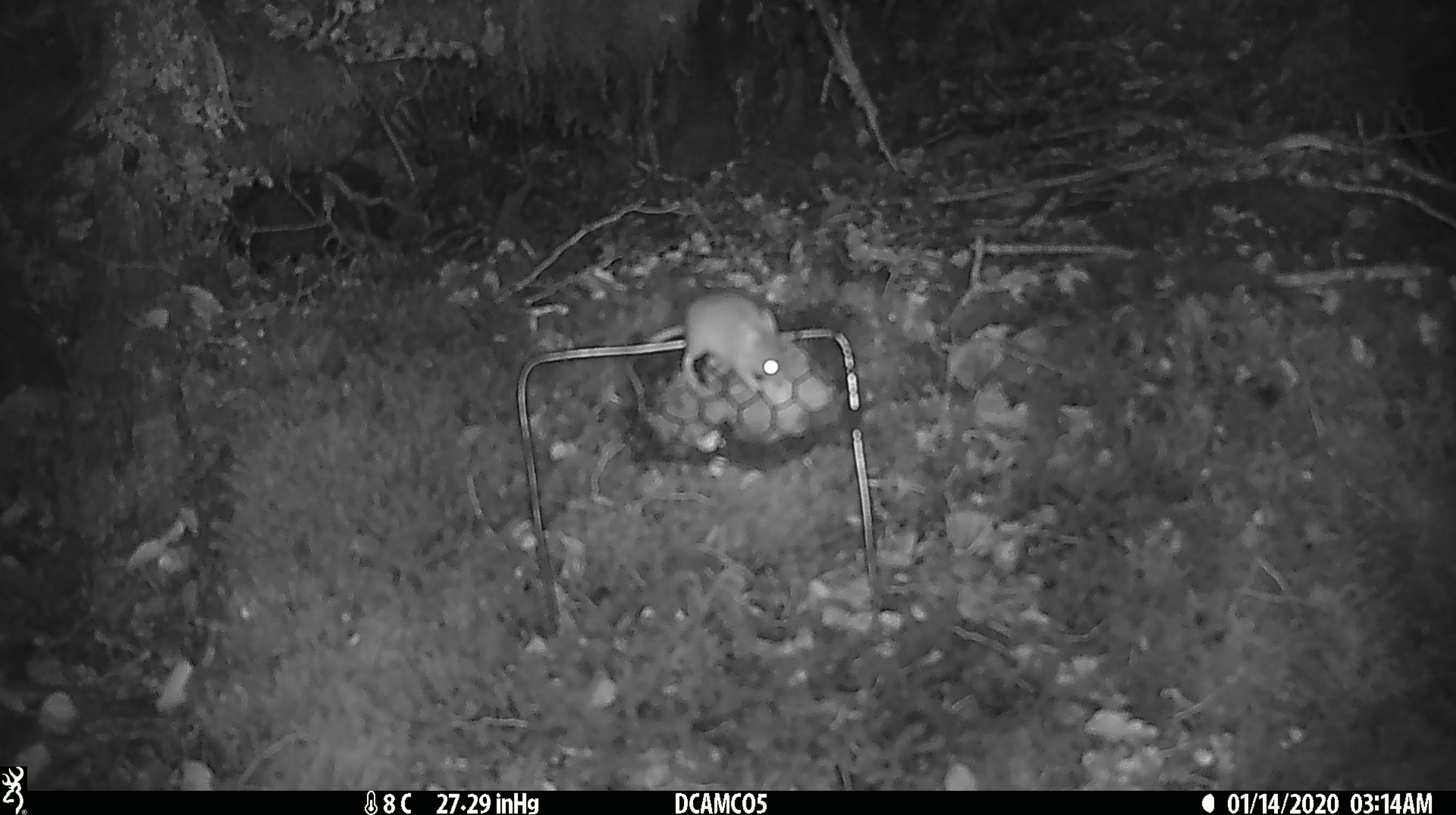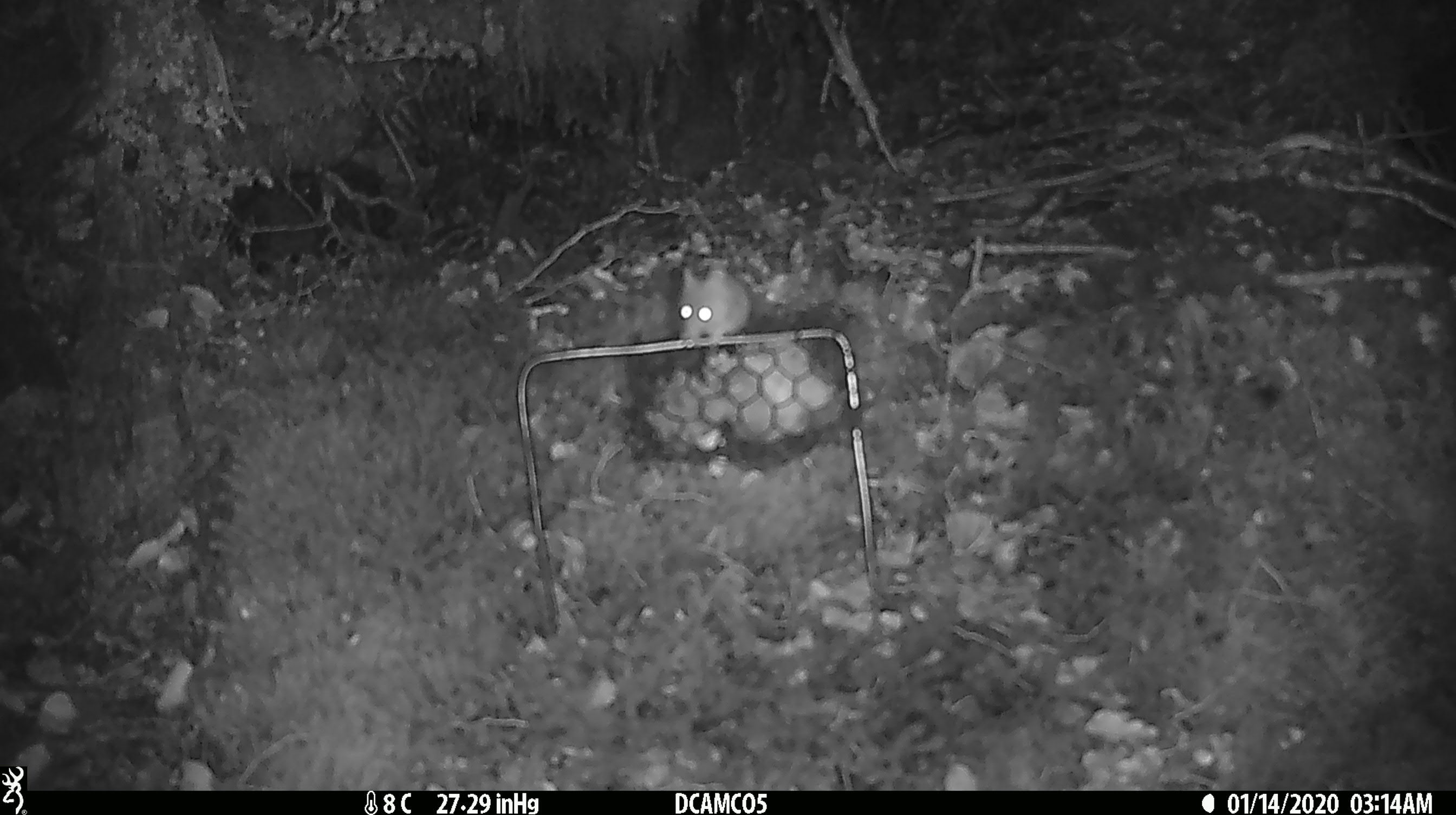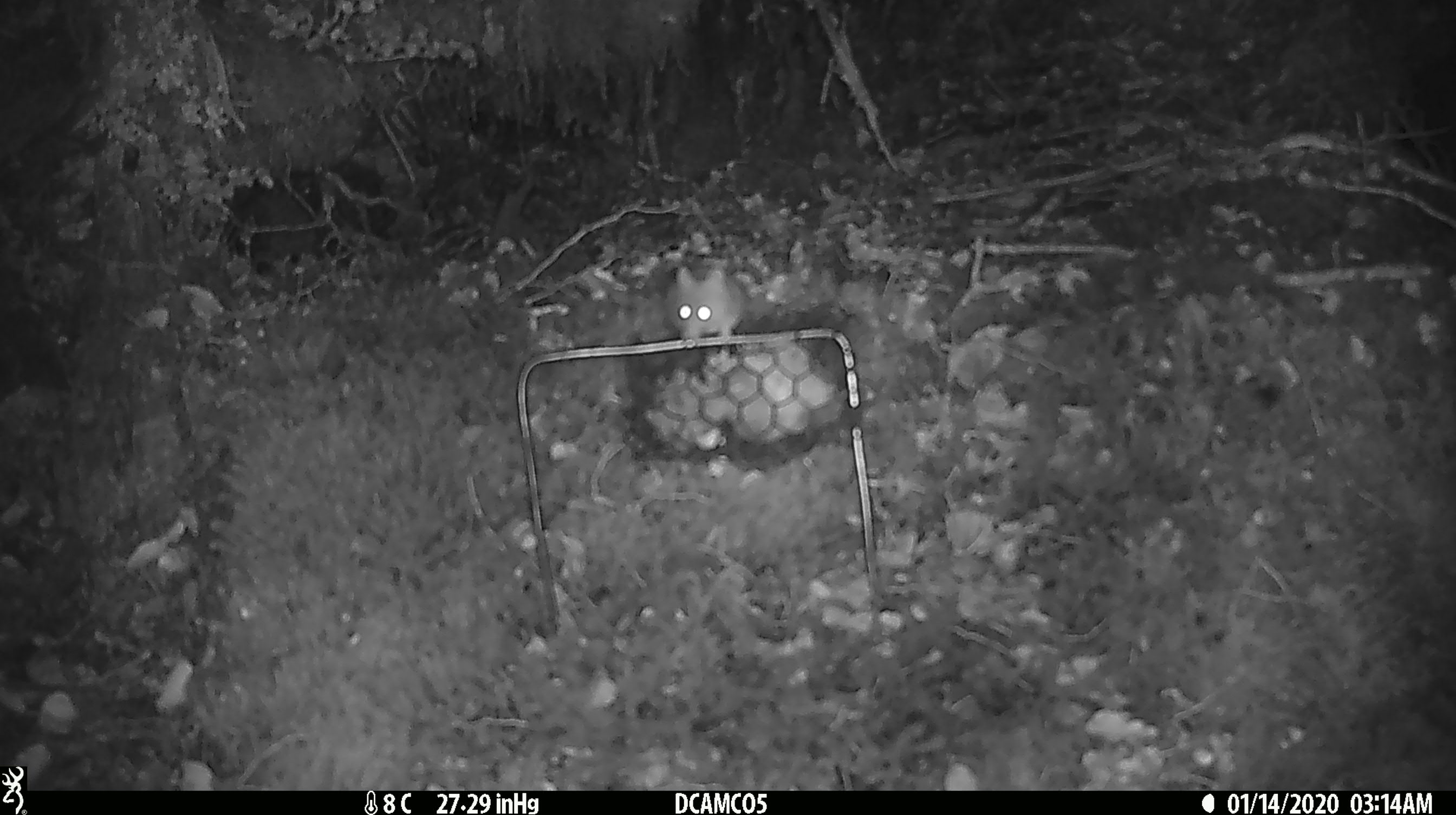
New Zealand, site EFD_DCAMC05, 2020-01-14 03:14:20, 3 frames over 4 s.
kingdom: Animalia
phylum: Chordata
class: Mammalia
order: Rodentia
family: Muridae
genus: Mus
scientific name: Mus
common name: mouse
Mouse (Mus).